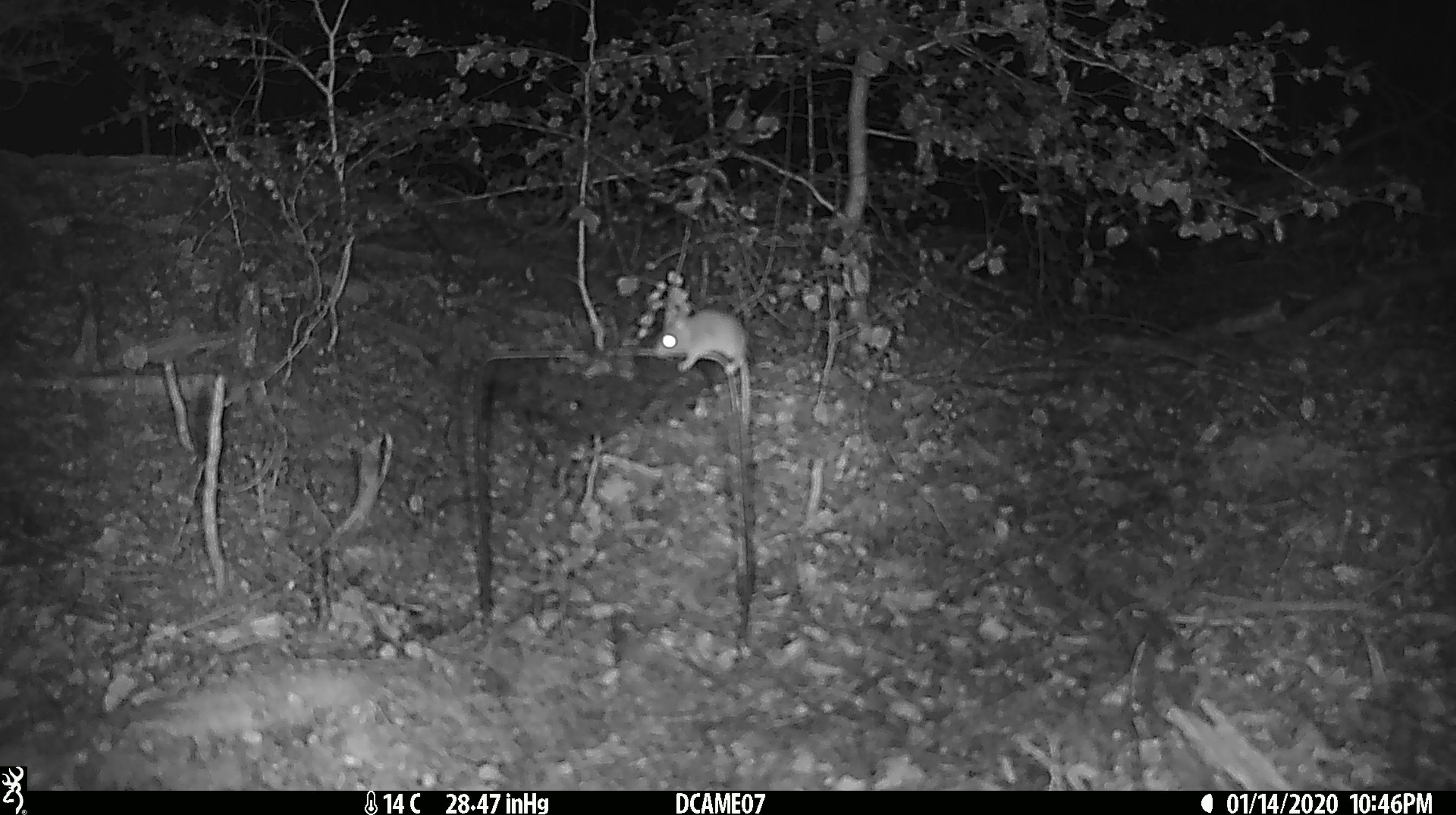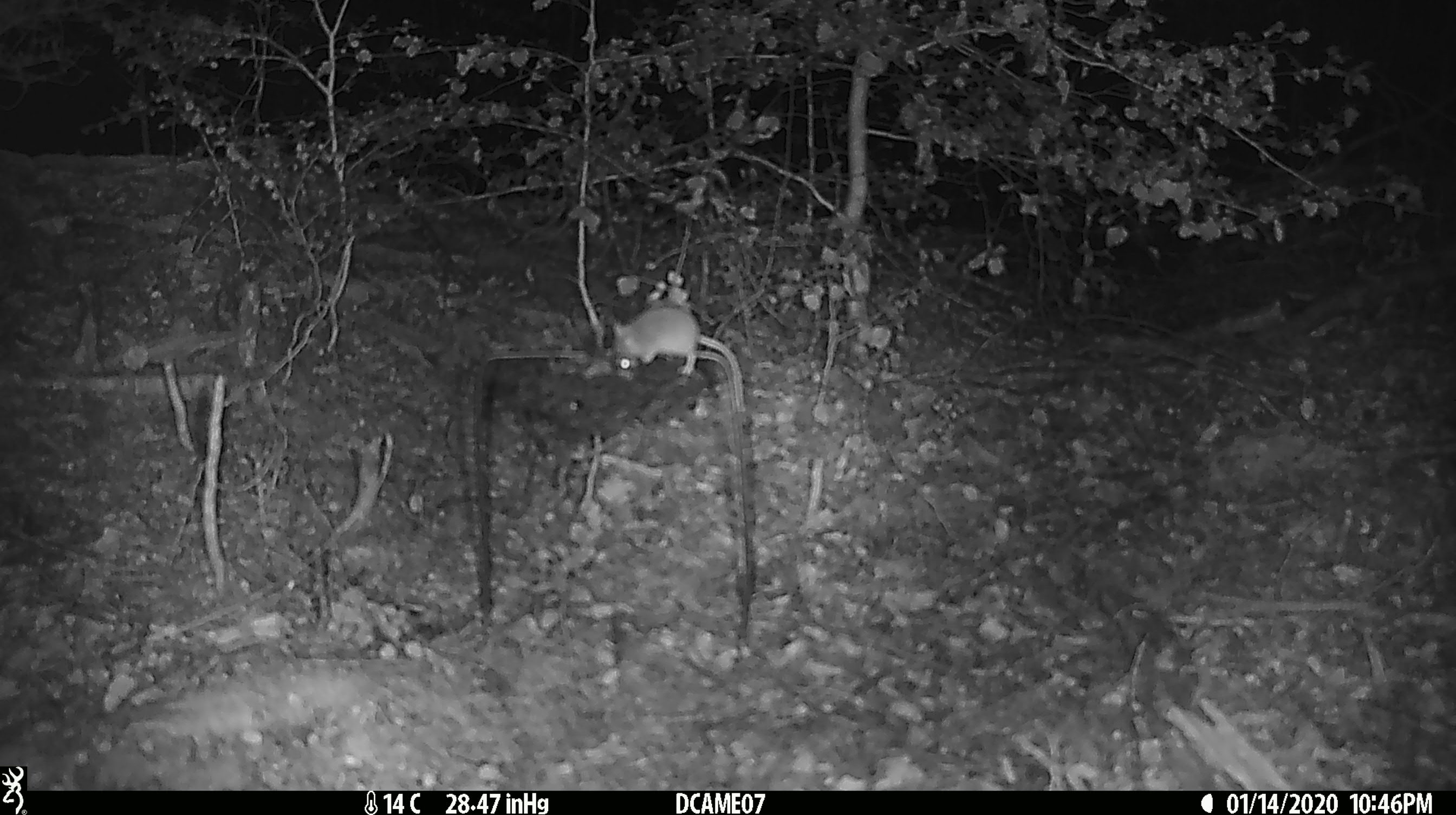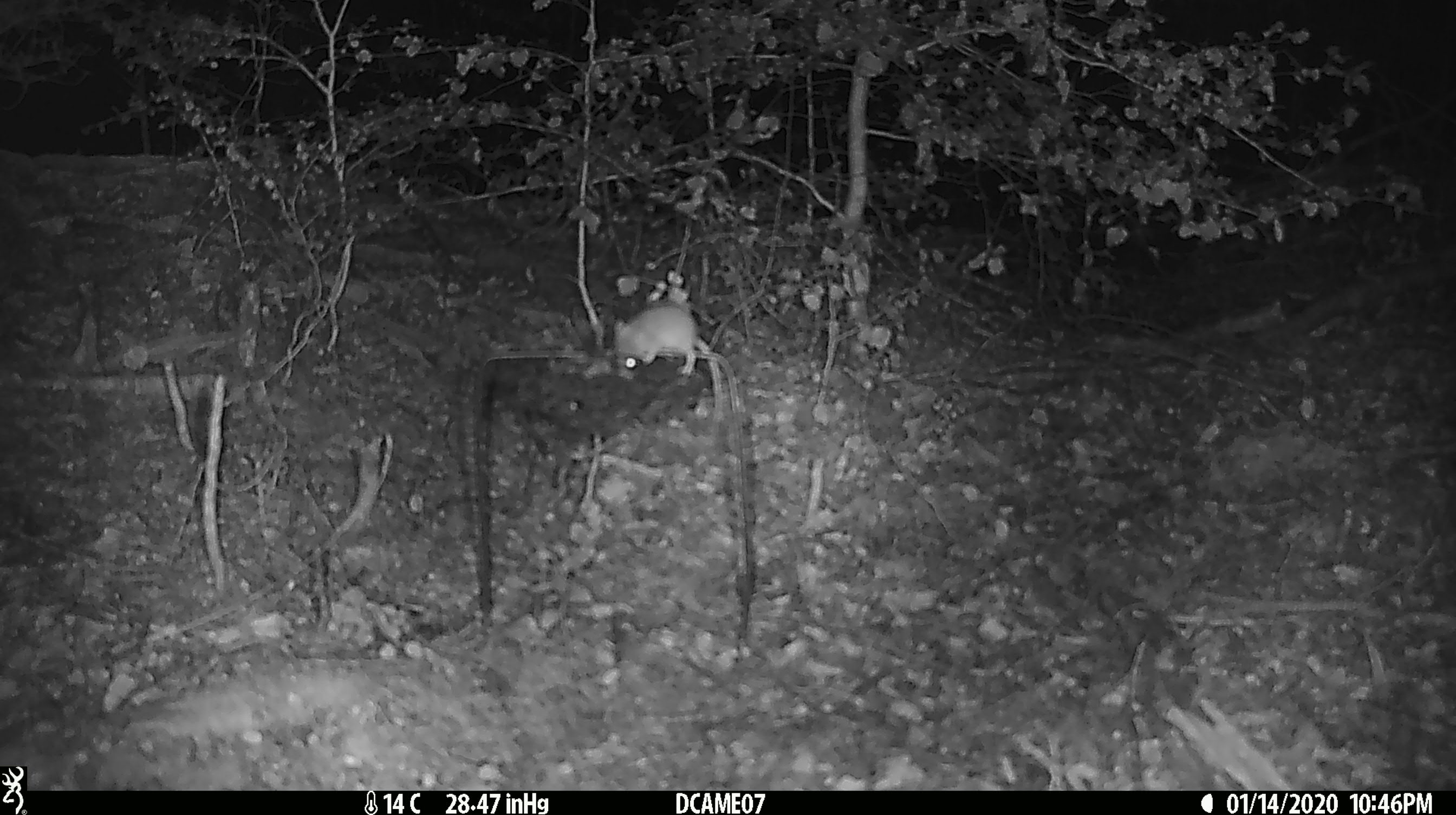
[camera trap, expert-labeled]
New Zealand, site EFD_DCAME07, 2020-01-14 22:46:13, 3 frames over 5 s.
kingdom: Animalia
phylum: Chordata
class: Mammalia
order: Rodentia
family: Muridae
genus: Mus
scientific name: Mus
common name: mouse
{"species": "mouse (Mus)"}